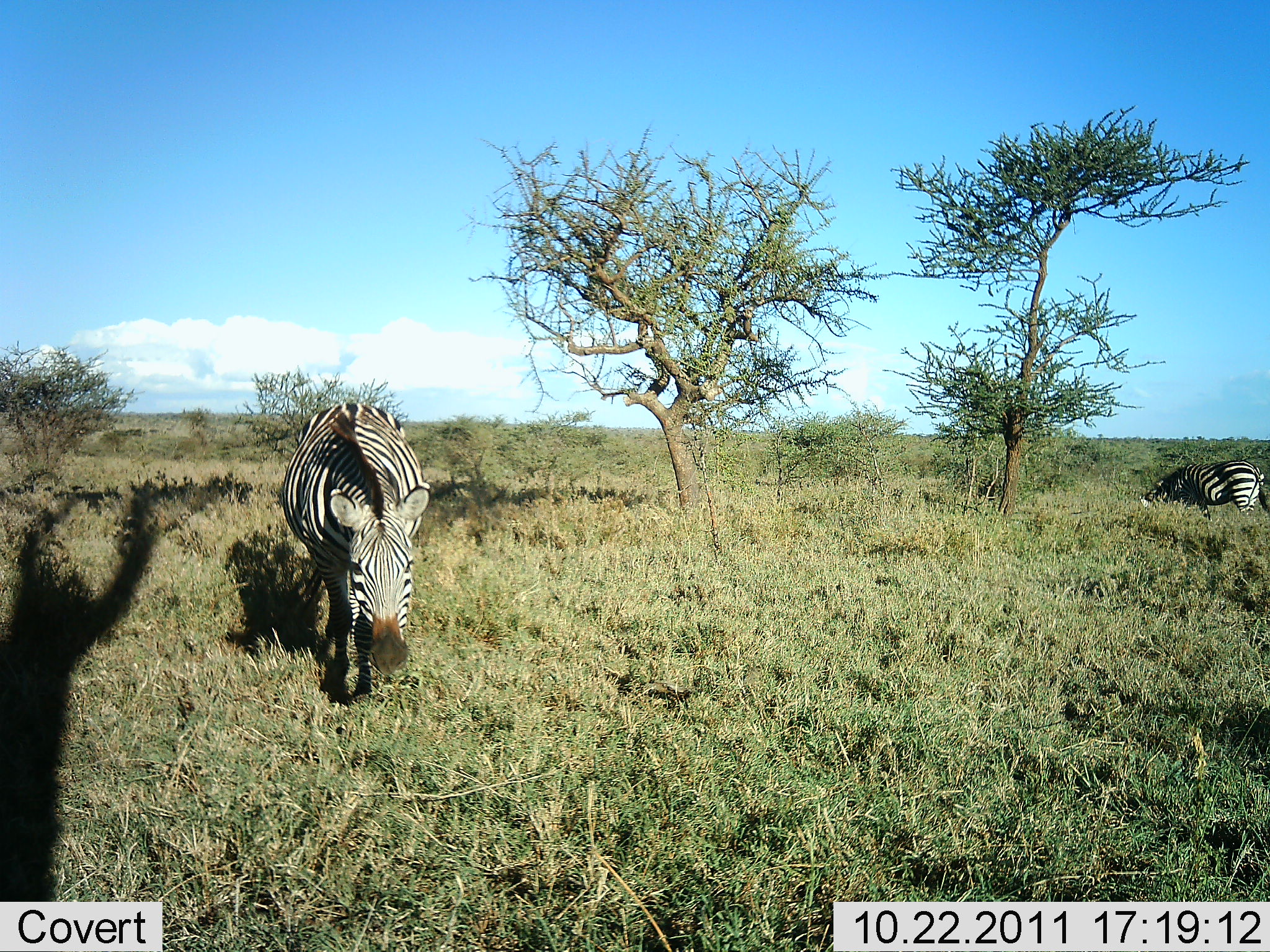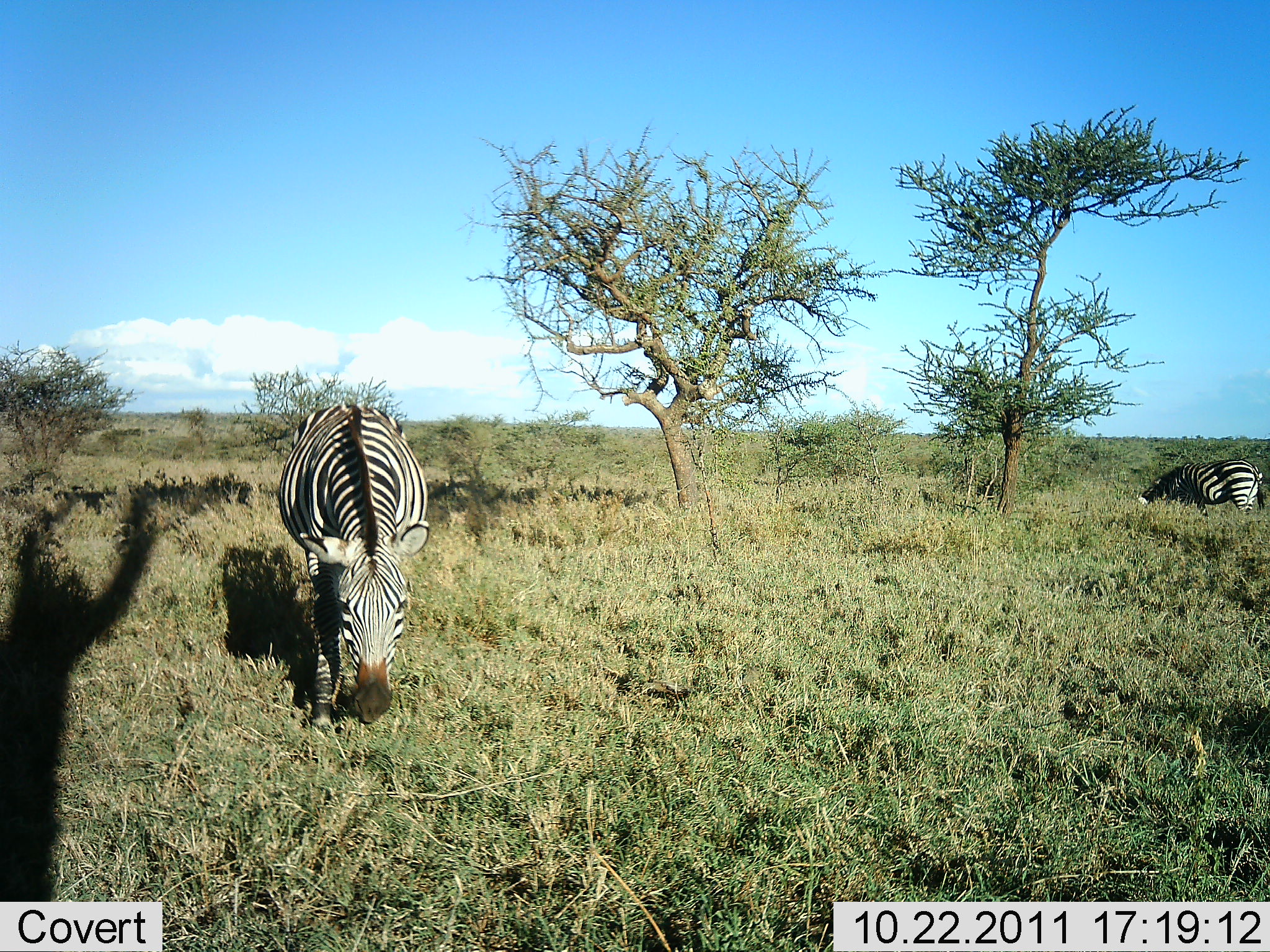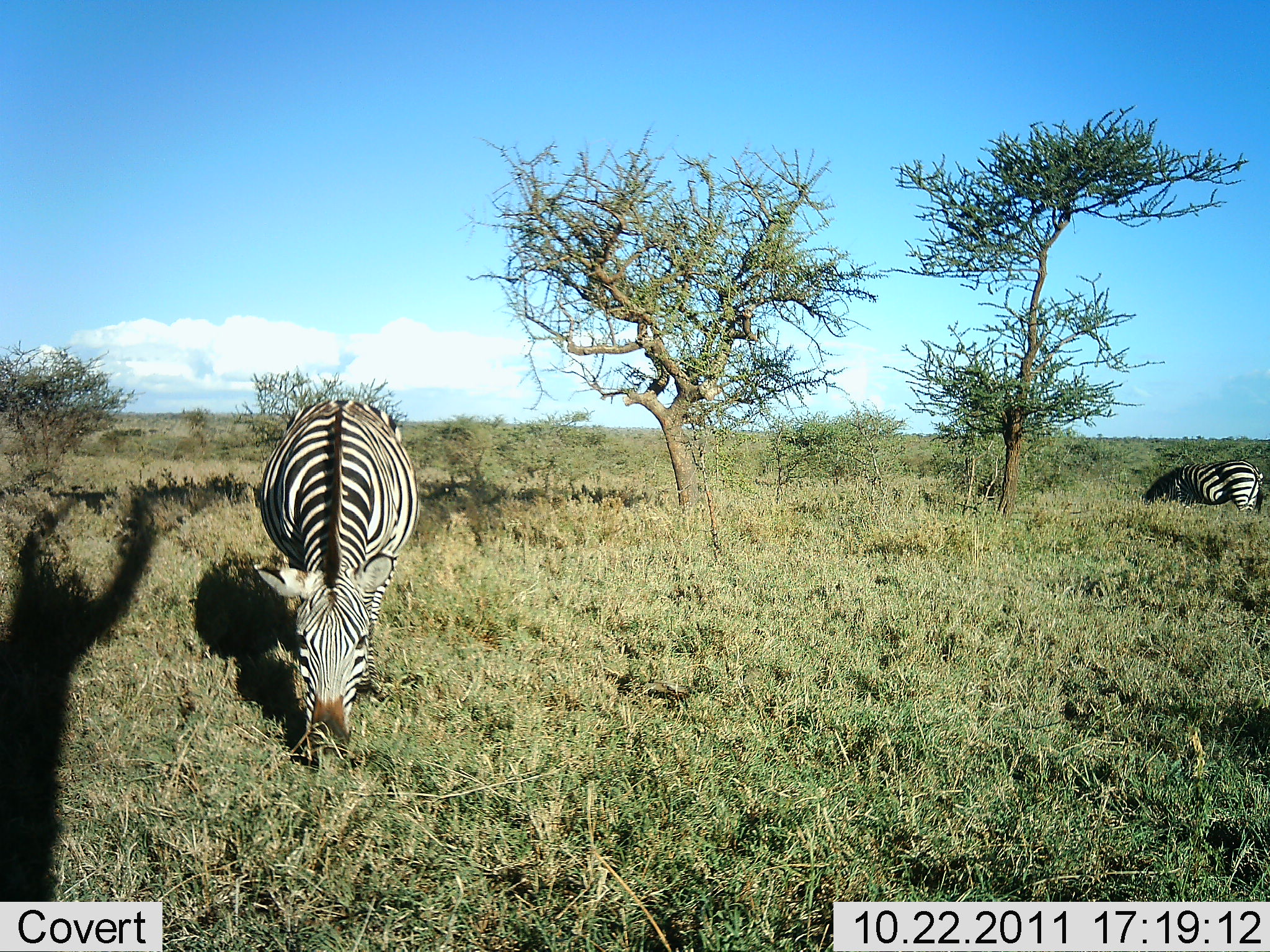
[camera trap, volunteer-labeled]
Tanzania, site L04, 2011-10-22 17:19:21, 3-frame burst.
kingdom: Animalia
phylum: Chordata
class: Mammalia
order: Perissodactyla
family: Equidae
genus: Equus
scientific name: Equus quagga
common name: plains zebra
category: zebra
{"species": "zebra (plains zebra) (Equus quagga)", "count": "2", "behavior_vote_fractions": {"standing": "45%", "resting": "0%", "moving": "45%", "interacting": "0%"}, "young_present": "0%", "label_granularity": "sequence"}